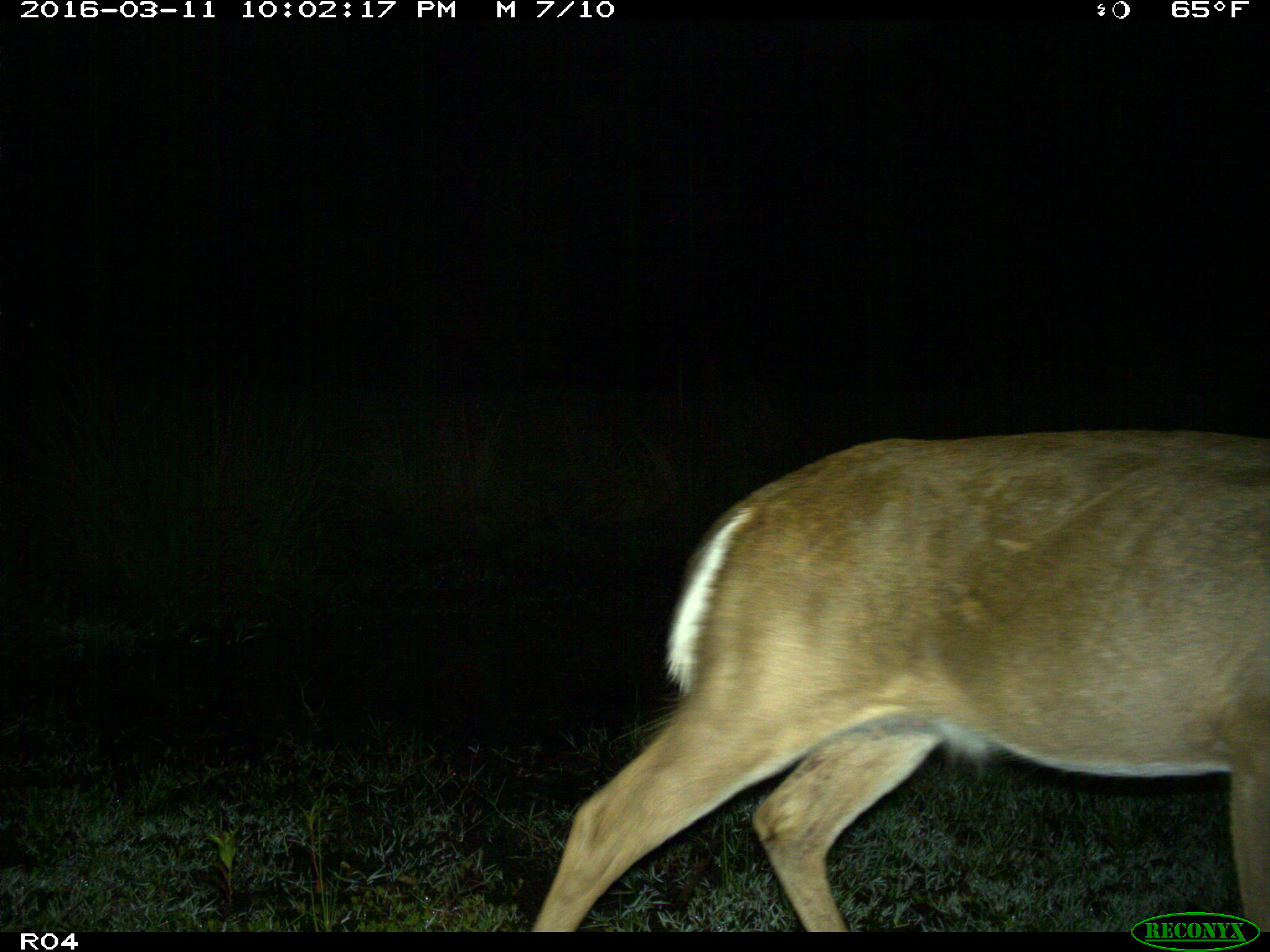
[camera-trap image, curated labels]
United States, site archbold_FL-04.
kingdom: Animalia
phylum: Chordata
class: Mammalia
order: Artiodactyla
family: Cervidae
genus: Odocoileus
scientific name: Odocoileus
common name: deer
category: unidentified deer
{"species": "unidentified deer (deer) (Odocoileus)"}